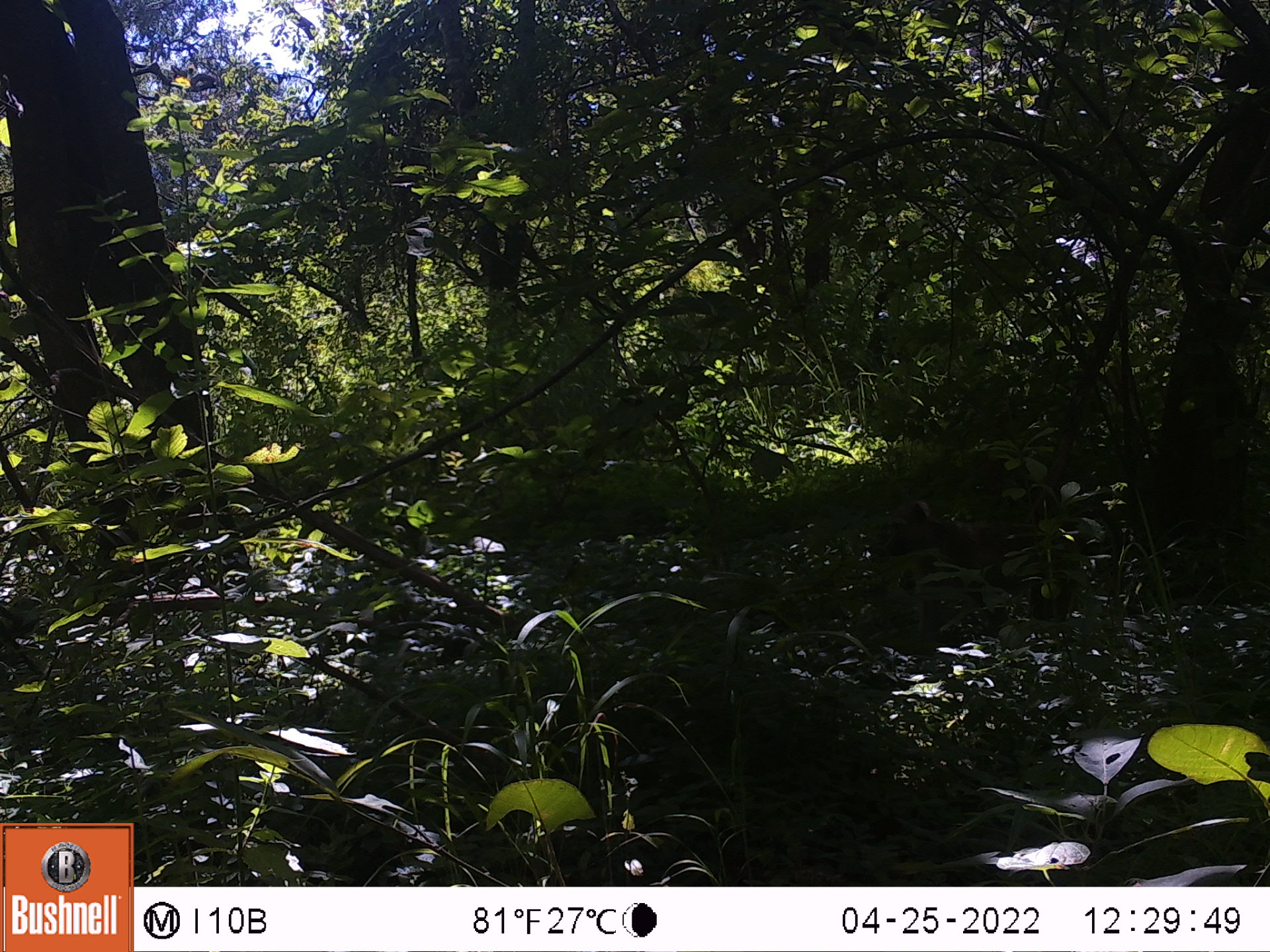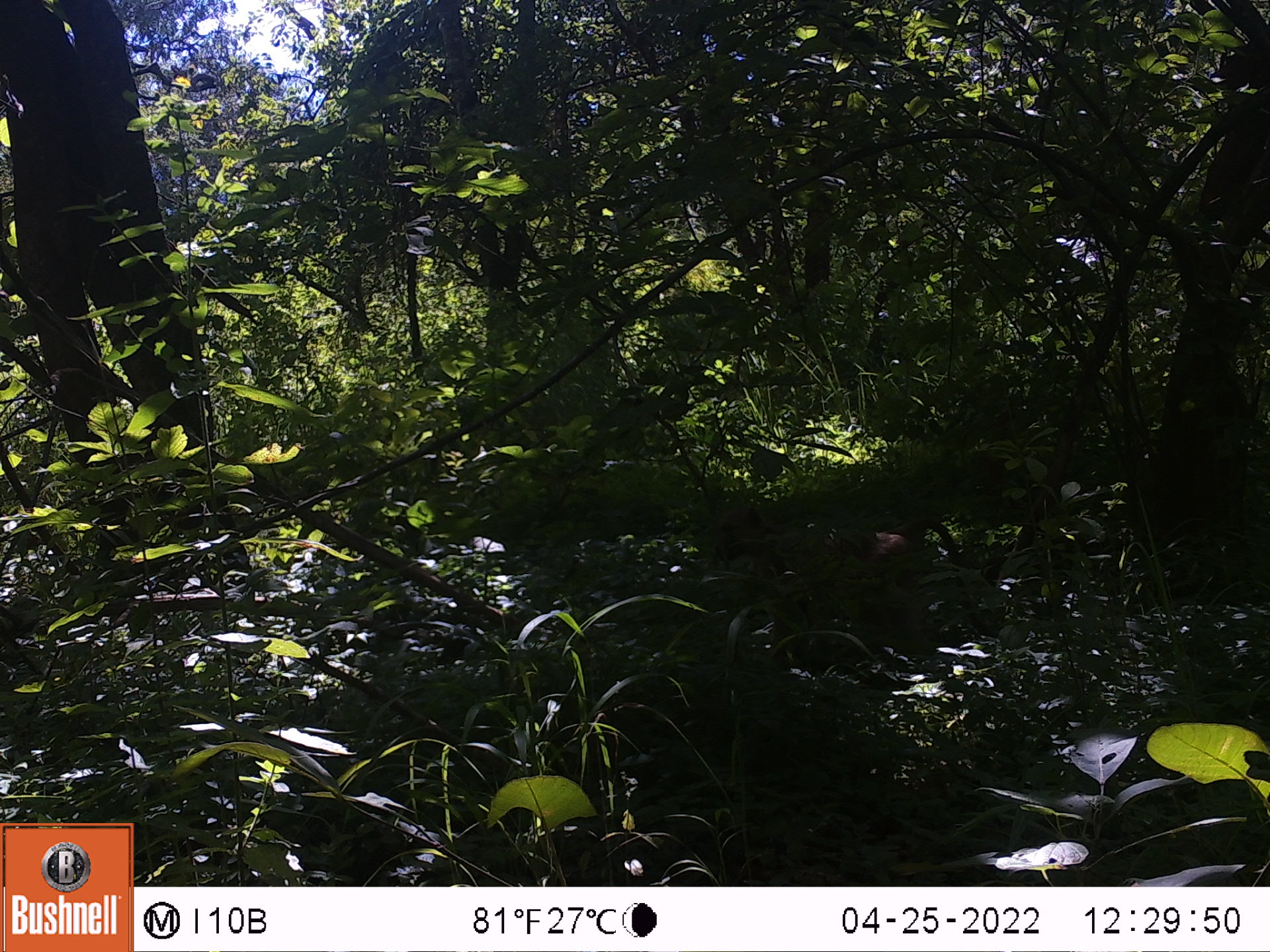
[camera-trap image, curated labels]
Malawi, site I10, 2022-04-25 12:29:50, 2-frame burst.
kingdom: Animalia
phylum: Chordata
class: Mammalia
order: Primates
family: Cercopithecidae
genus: Papio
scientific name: Papio cynocephalus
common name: yellow baboon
Yellow baboon (Papio cynocephalus), count 1.